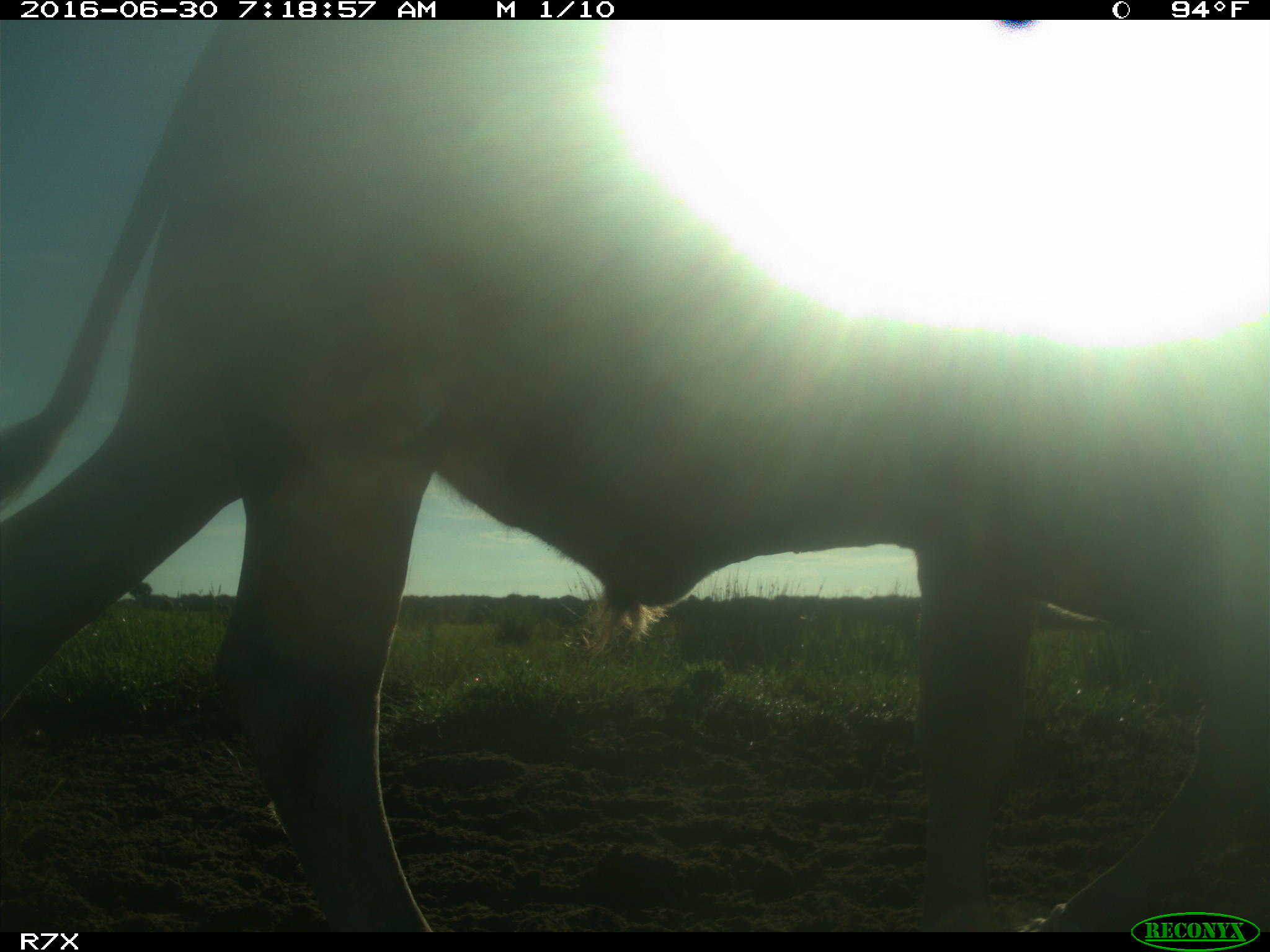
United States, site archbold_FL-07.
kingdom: Animalia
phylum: Chordata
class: Mammalia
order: Artiodactyla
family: Bovidae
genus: Bos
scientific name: Bos taurus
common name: domestic cow